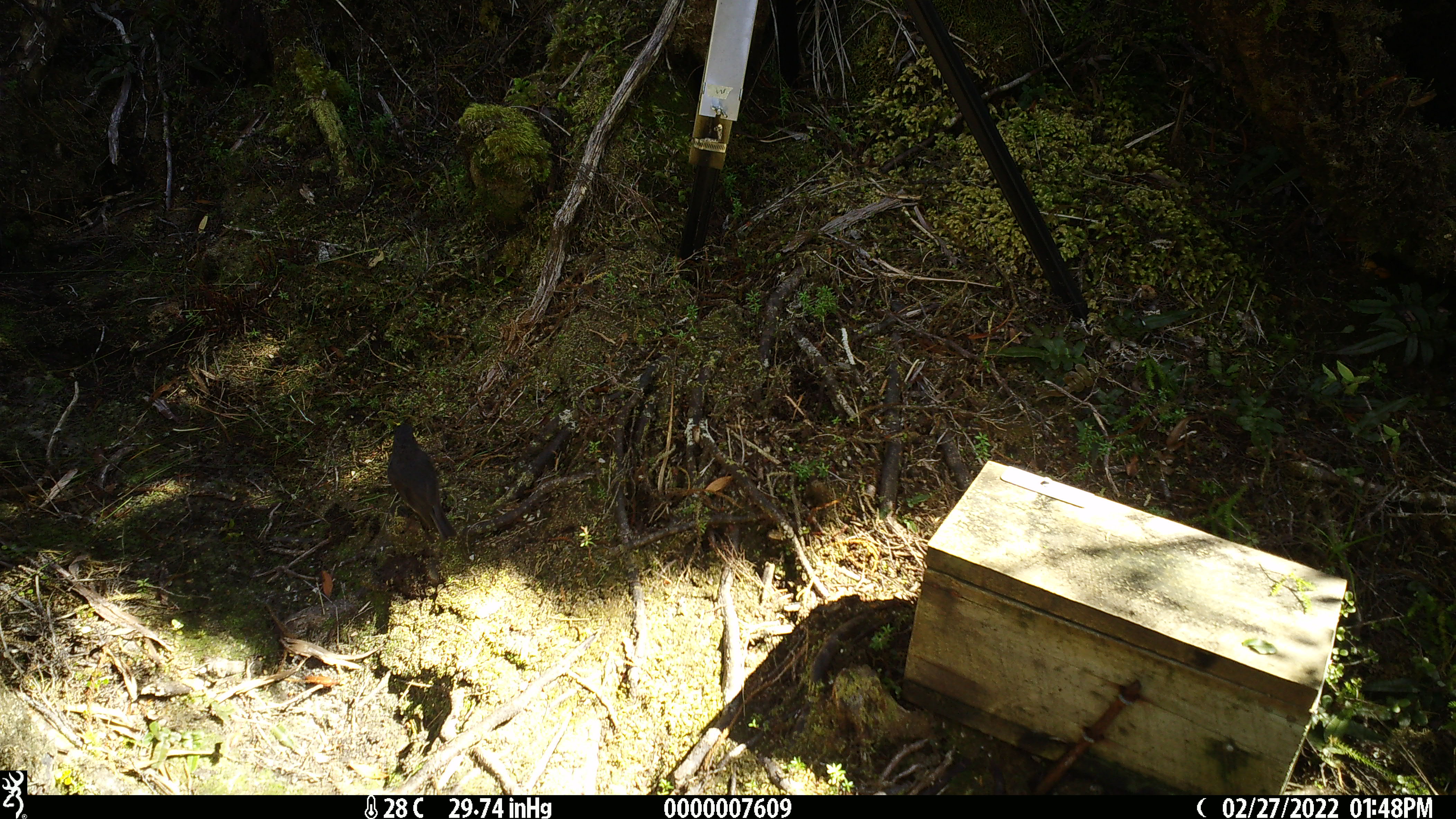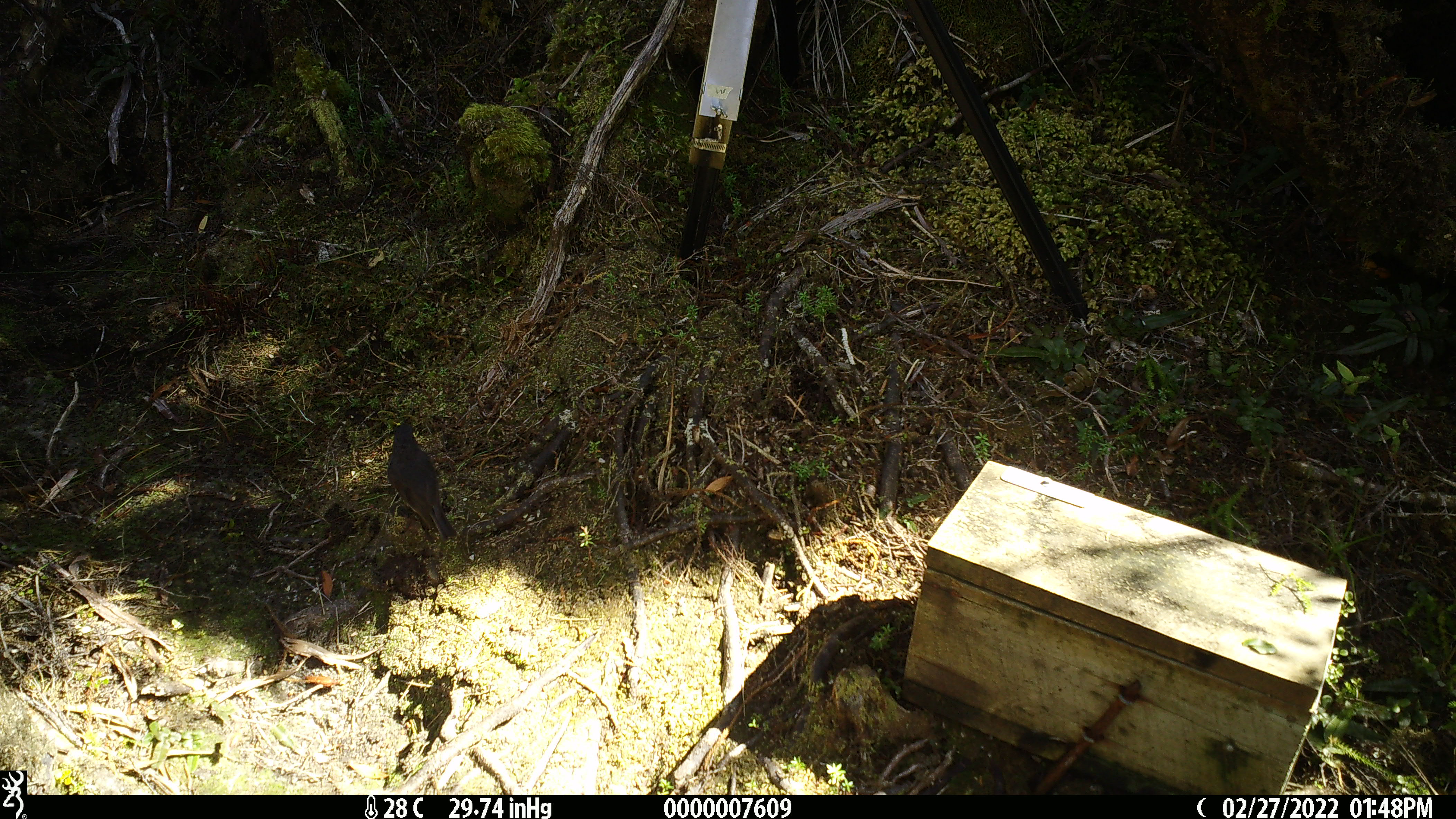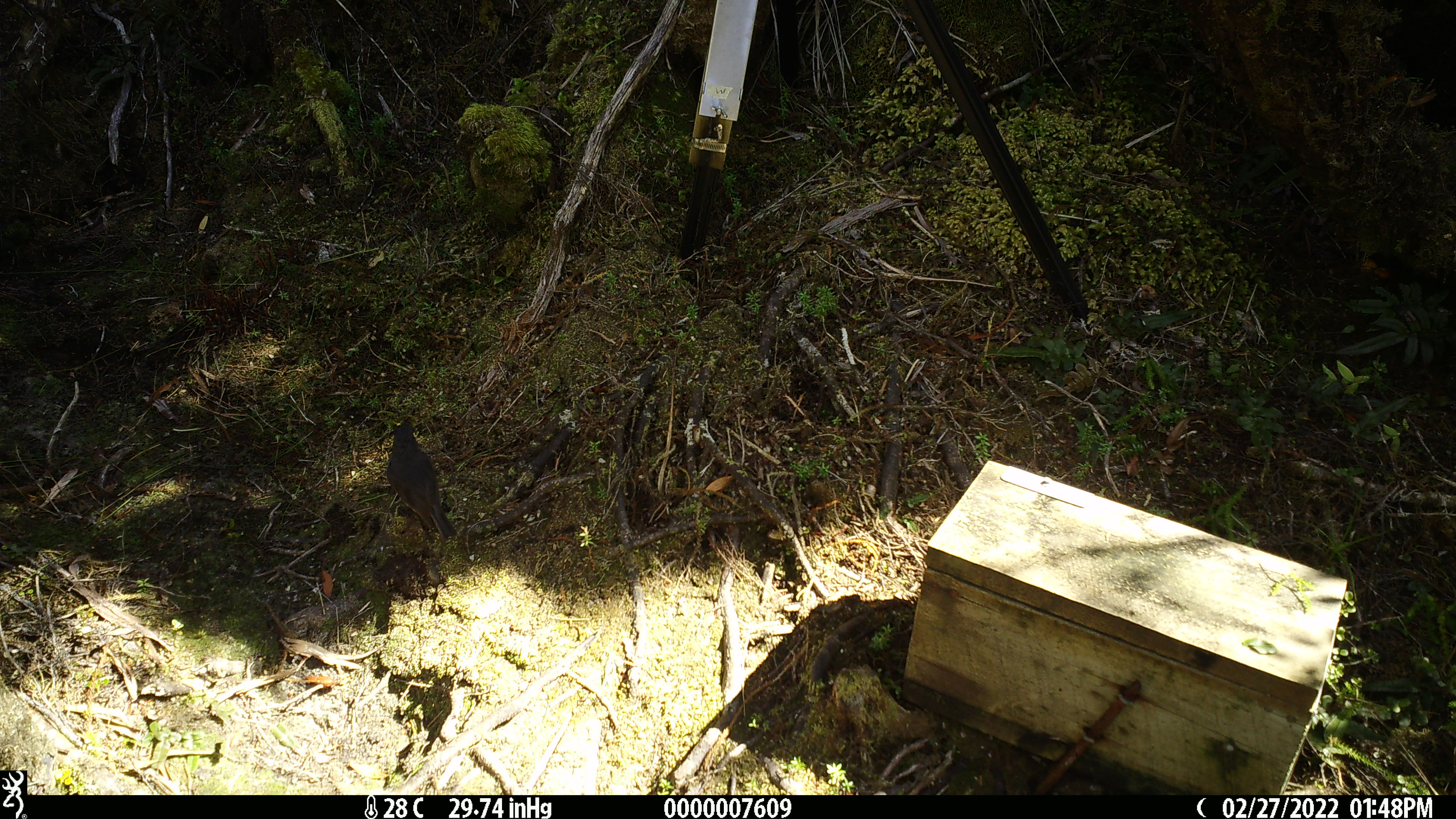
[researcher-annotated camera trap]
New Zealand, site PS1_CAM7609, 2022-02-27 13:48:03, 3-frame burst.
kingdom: Animalia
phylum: Chordata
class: Aves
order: Passeriformes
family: Petroicidae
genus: Petroica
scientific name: Petroica australis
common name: new zealand robin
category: robin